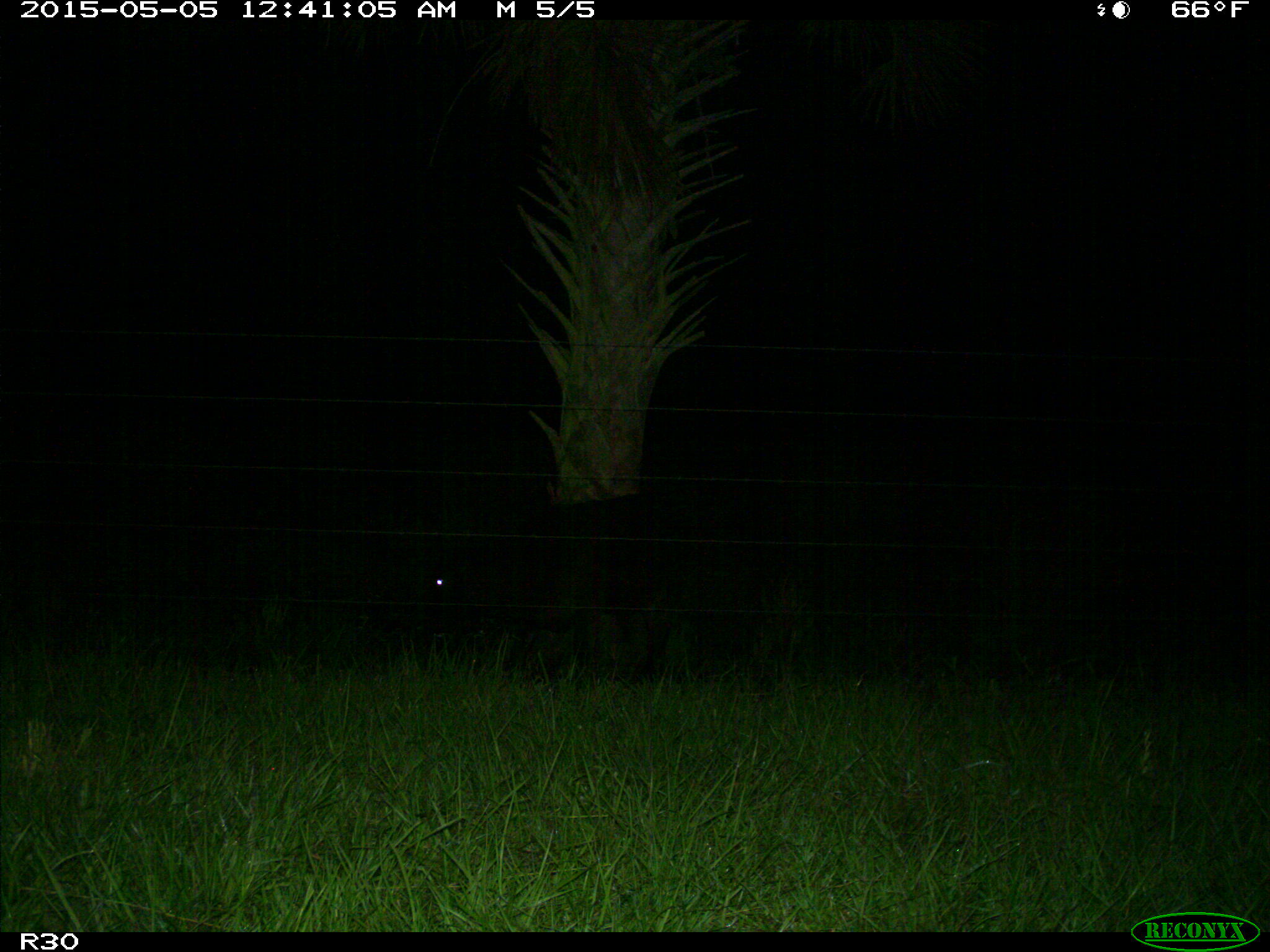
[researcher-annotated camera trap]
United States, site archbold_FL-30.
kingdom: Animalia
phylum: Chordata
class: Mammalia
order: Artiodactyla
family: Bovidae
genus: Bos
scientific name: Bos taurus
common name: domestic cow